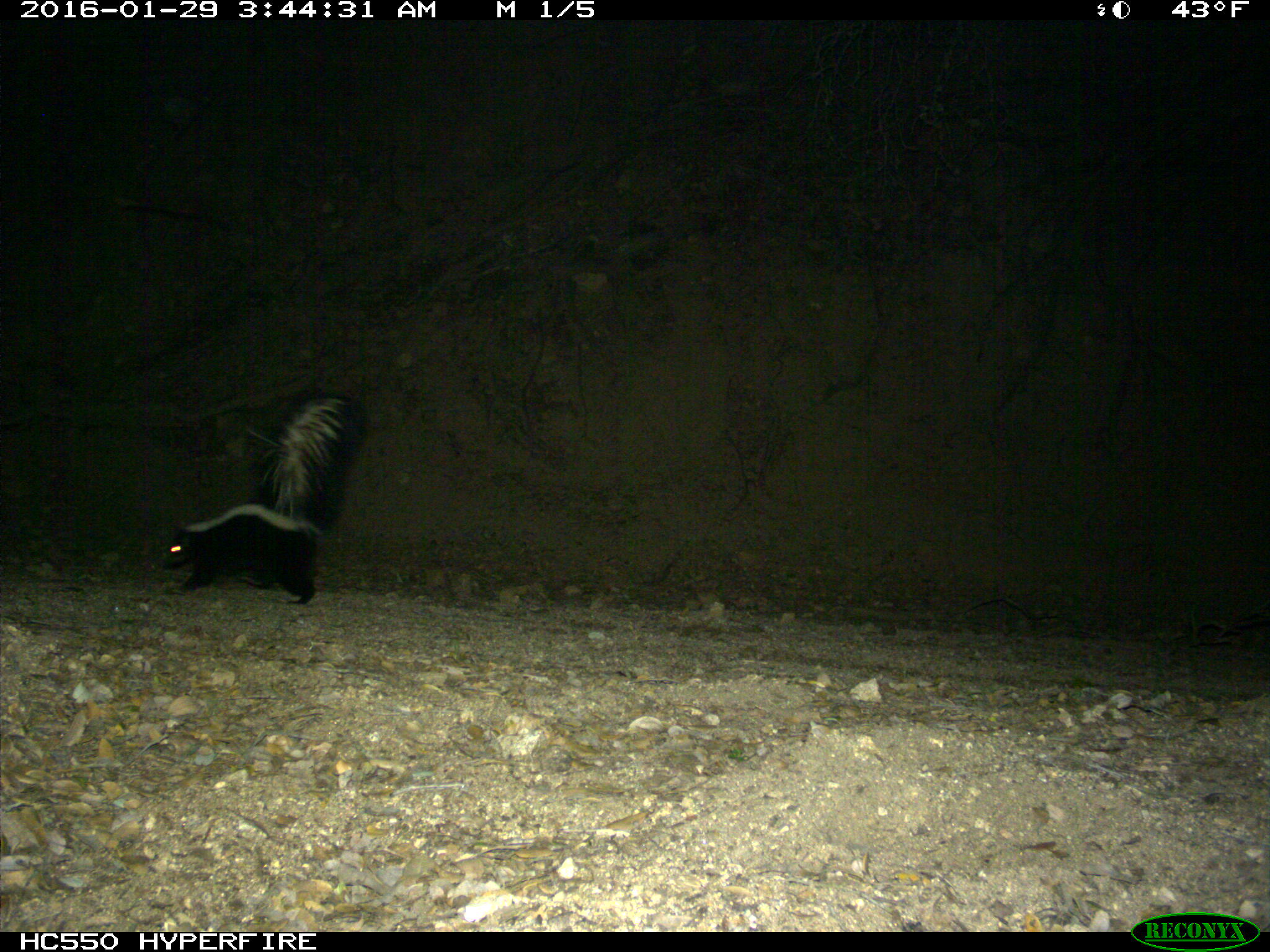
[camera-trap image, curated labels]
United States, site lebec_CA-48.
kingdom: Animalia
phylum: Chordata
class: Mammalia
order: Carnivora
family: Mephitidae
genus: Mephitis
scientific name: Mephitis mephitis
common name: striped skunk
Mephitis mephitis (striped skunk).